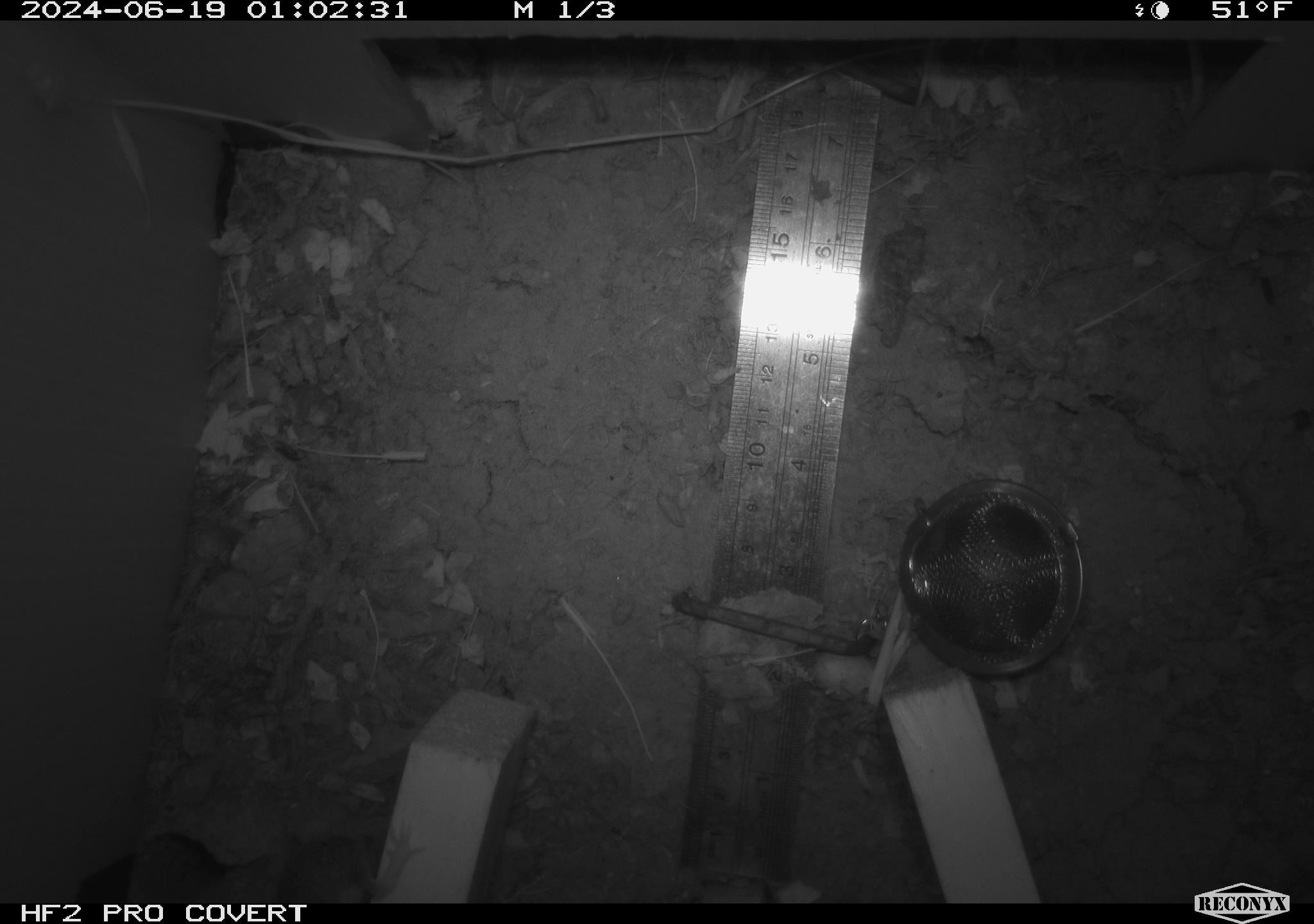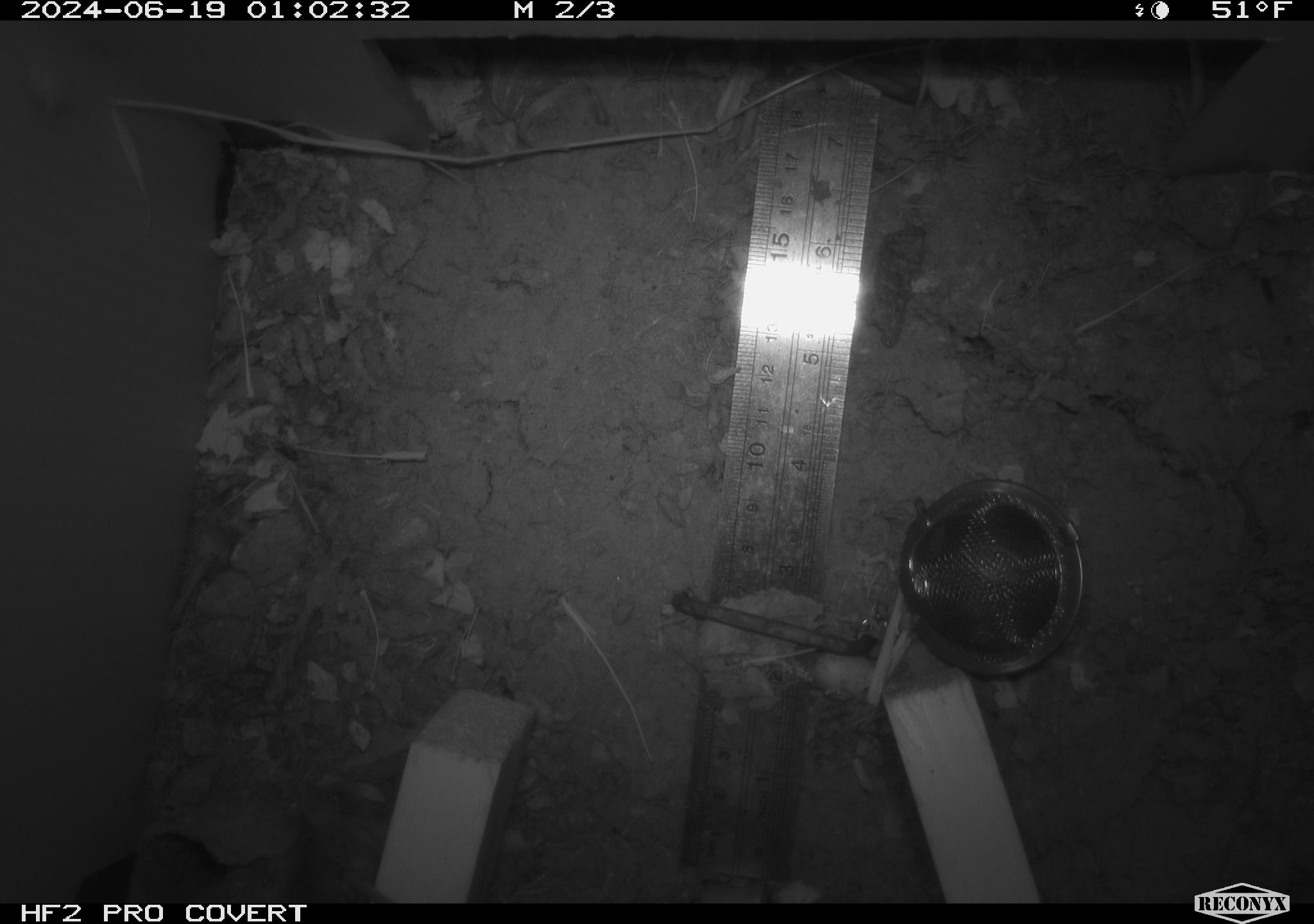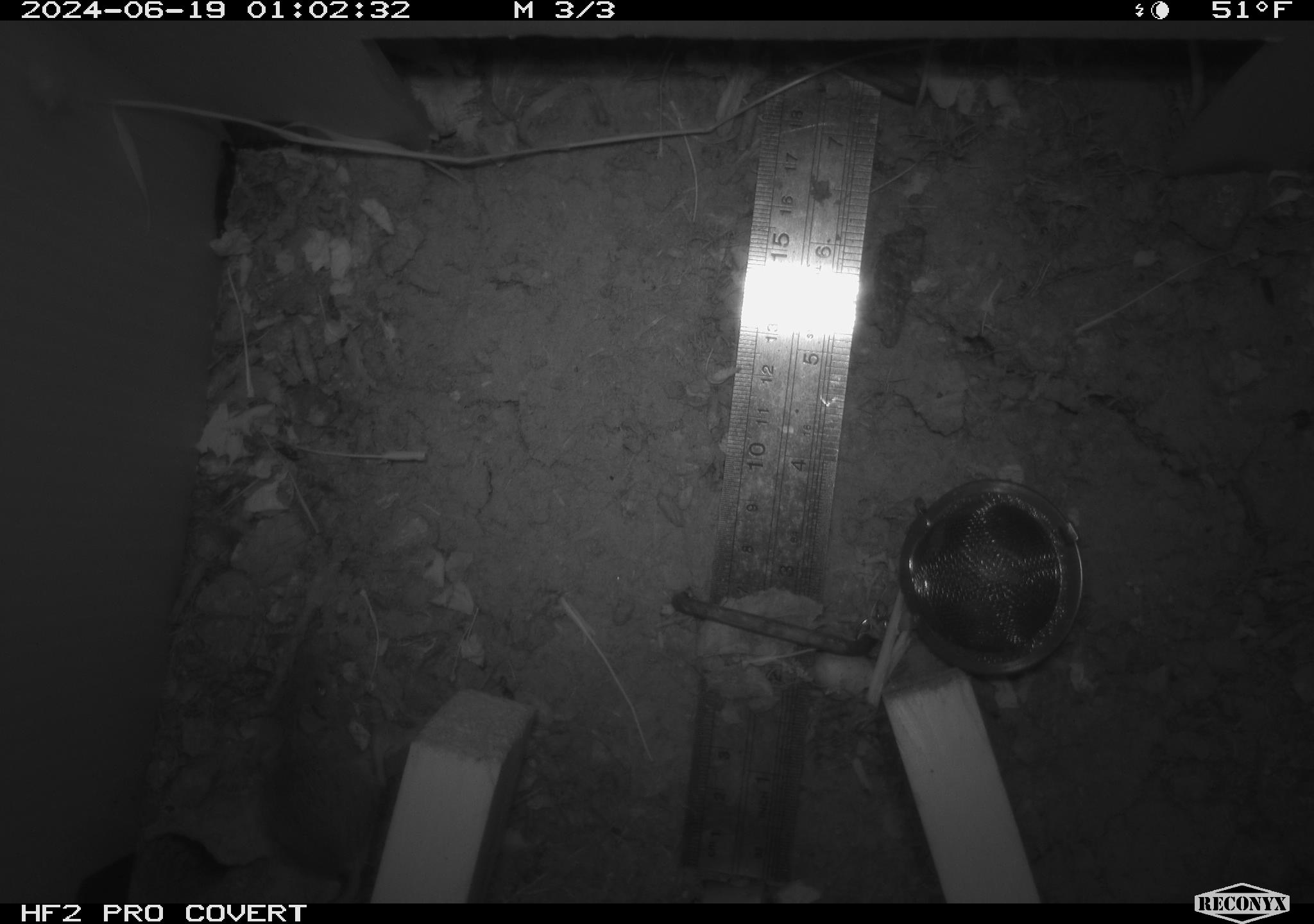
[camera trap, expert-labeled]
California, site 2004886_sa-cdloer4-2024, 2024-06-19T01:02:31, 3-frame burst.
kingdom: Animalia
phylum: Chordata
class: Mammalia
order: Rodentia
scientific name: Rodentia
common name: rodent